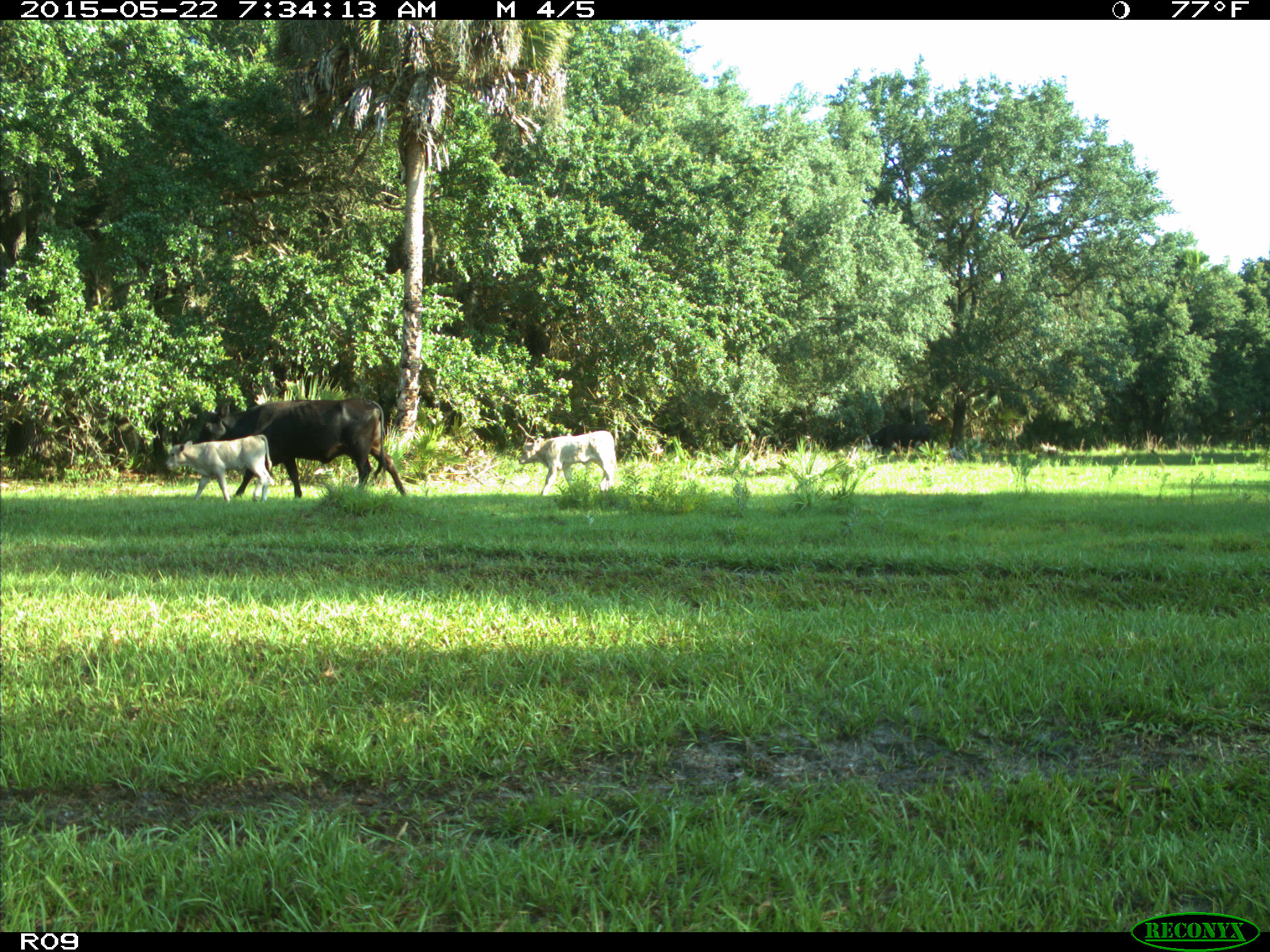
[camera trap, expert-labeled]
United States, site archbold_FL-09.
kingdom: Animalia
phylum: Chordata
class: Mammalia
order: Artiodactyla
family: Bovidae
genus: Bos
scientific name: Bos taurus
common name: domestic cow